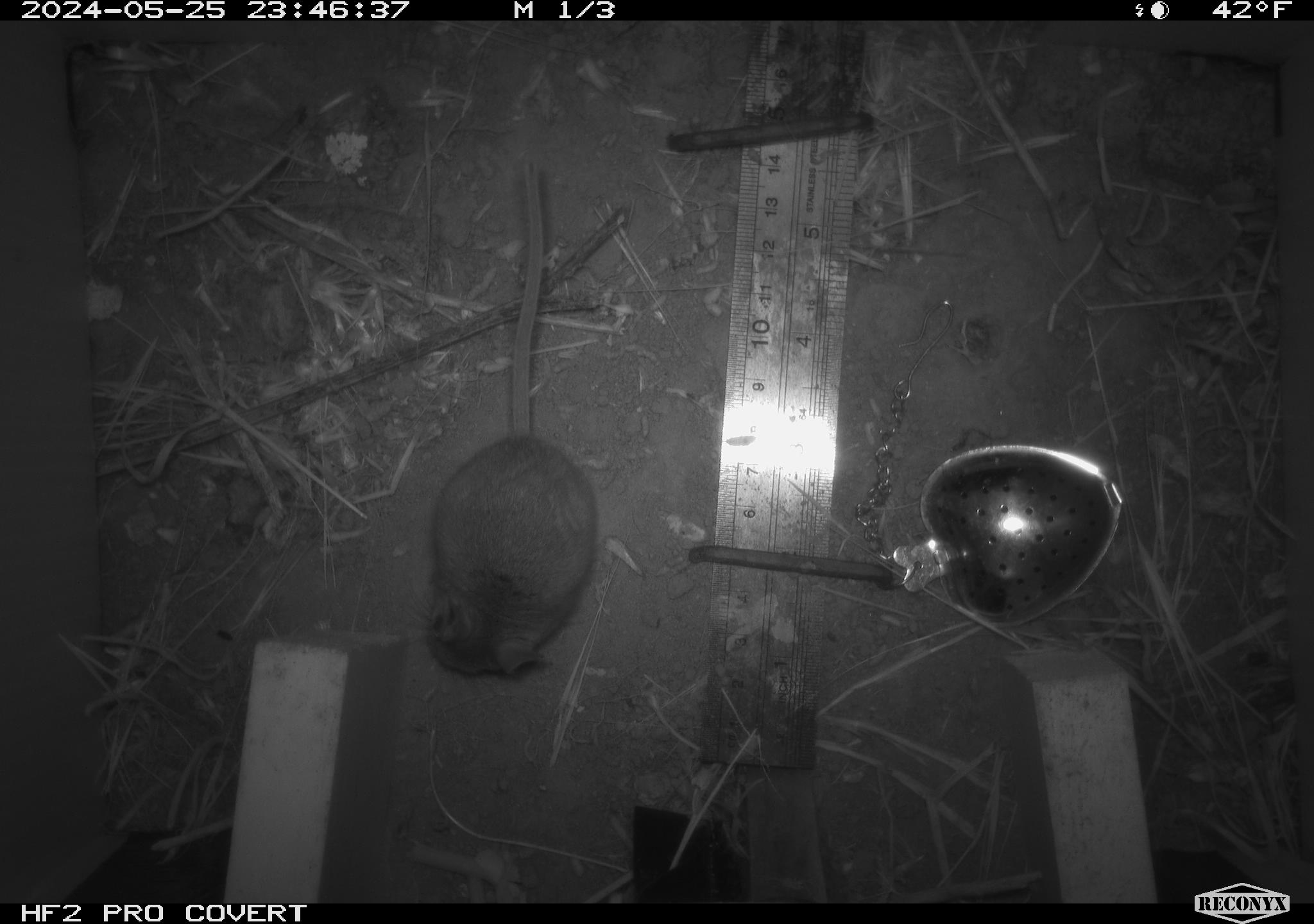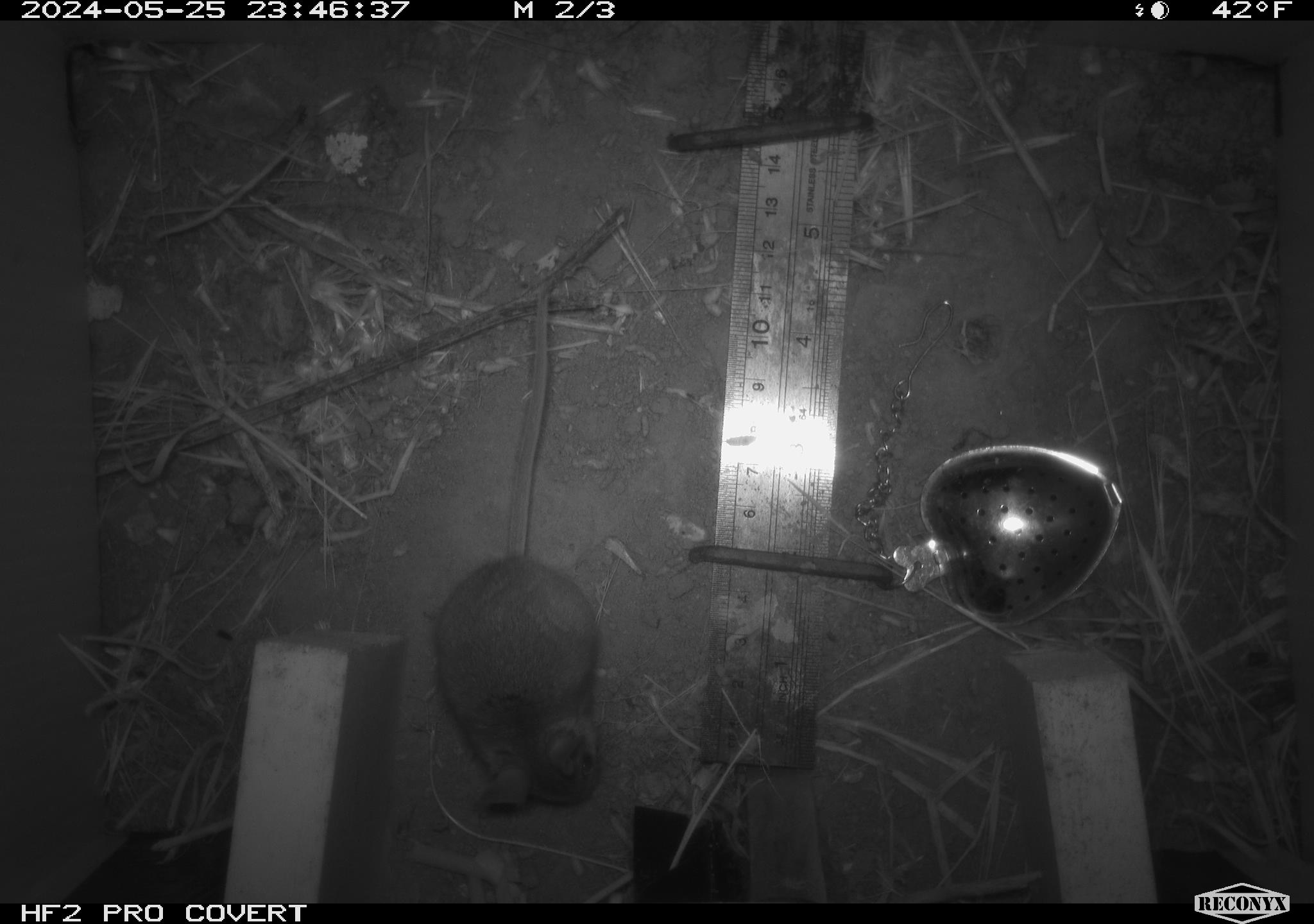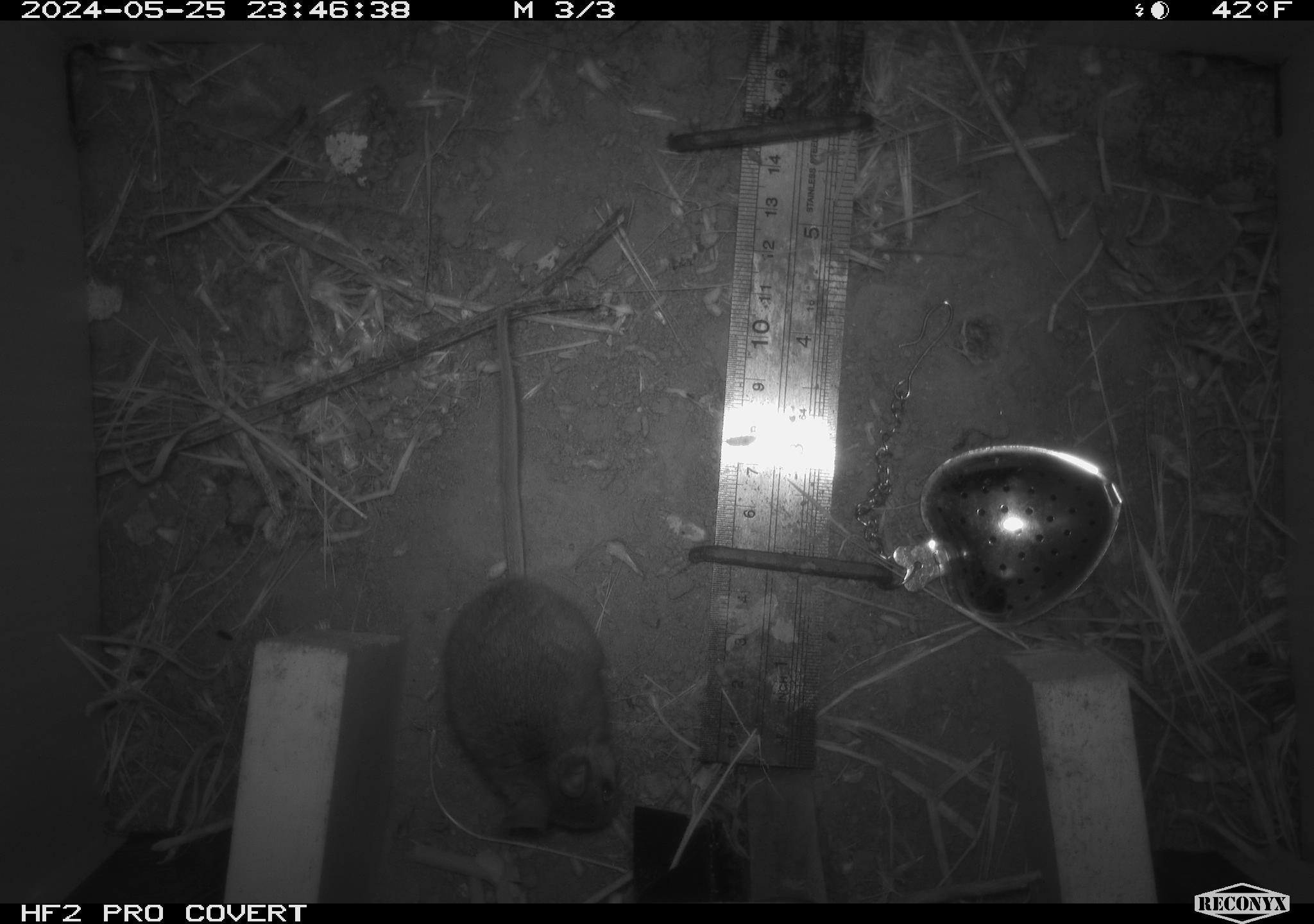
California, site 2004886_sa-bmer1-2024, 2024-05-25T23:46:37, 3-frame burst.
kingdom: Animalia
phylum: Chordata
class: Mammalia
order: Rodentia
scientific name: Rodentia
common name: mouse species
Mouse species (Rodentia).